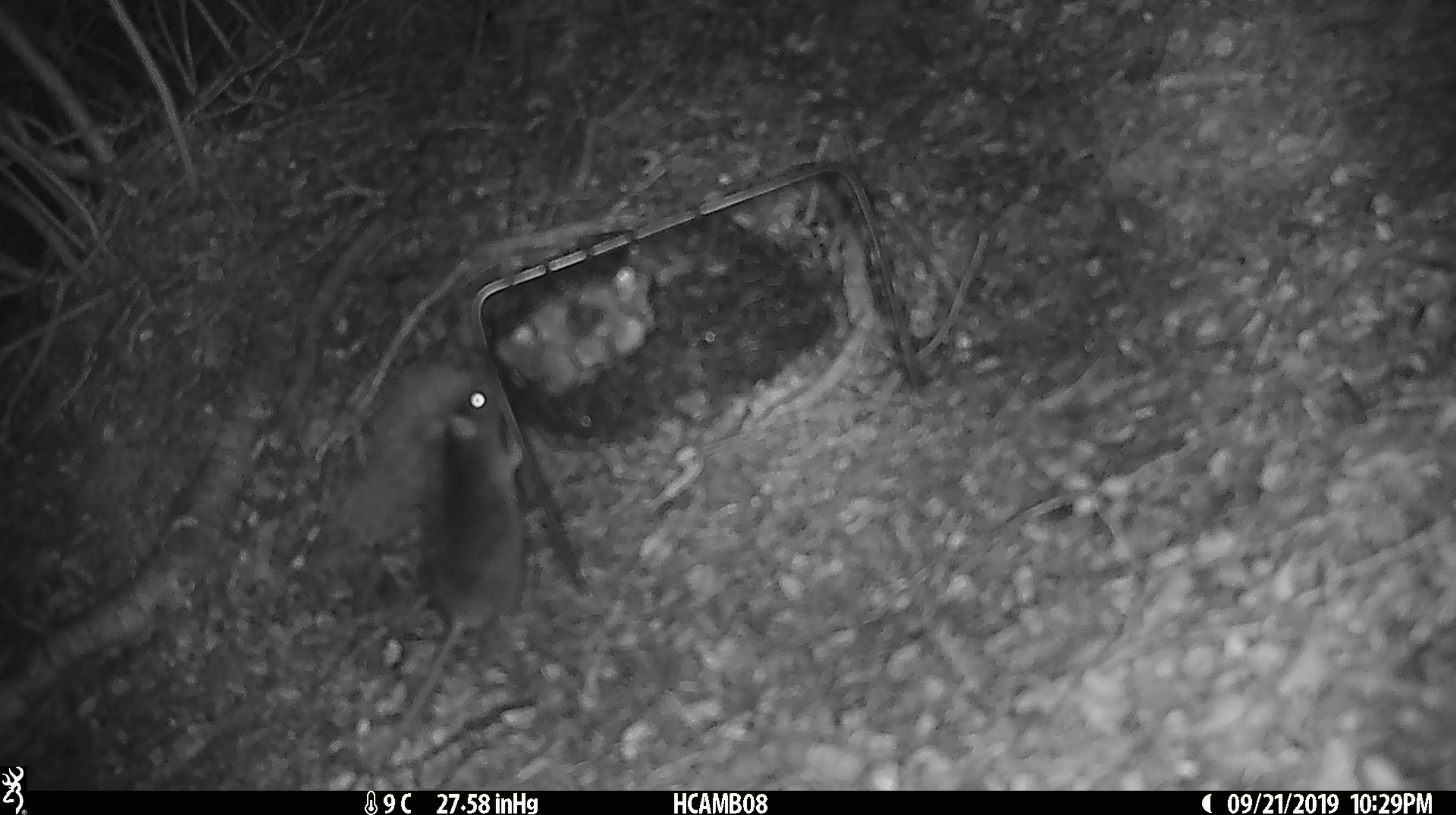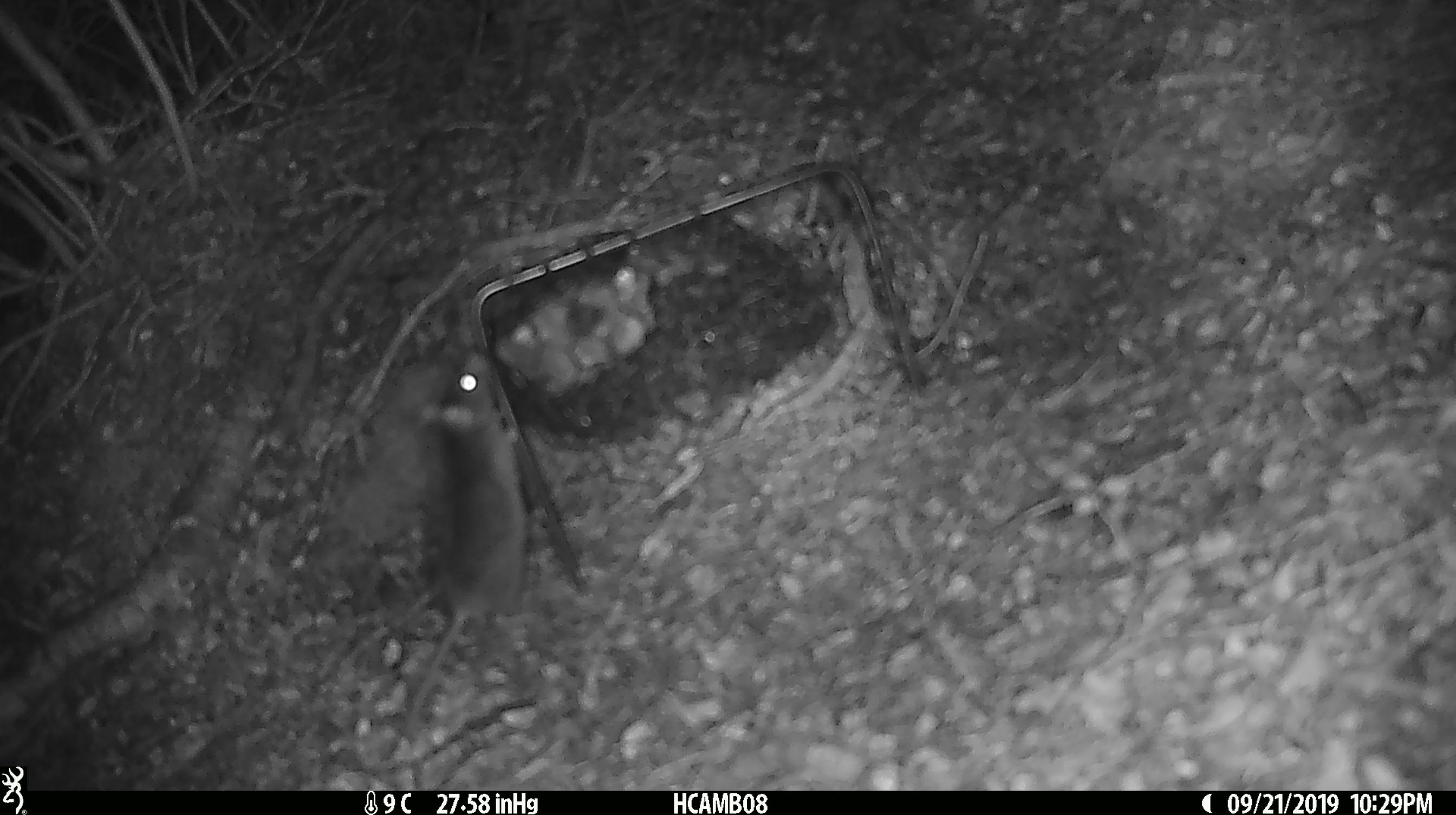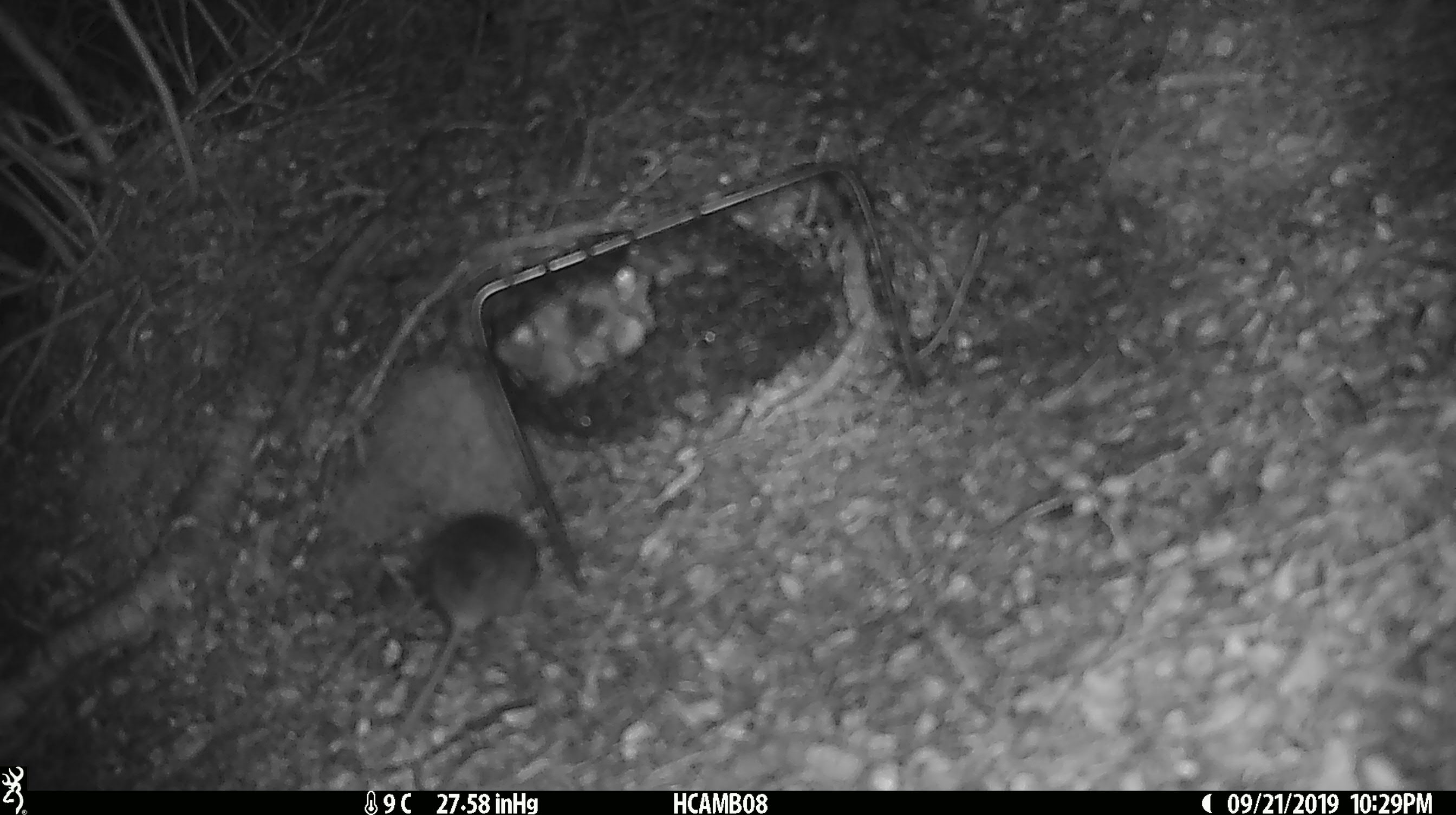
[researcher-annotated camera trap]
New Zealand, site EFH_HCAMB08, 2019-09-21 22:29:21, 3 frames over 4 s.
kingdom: Animalia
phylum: Chordata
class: Mammalia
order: Rodentia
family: Muridae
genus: Mus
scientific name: Mus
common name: mouse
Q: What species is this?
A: Mouse (Mus).